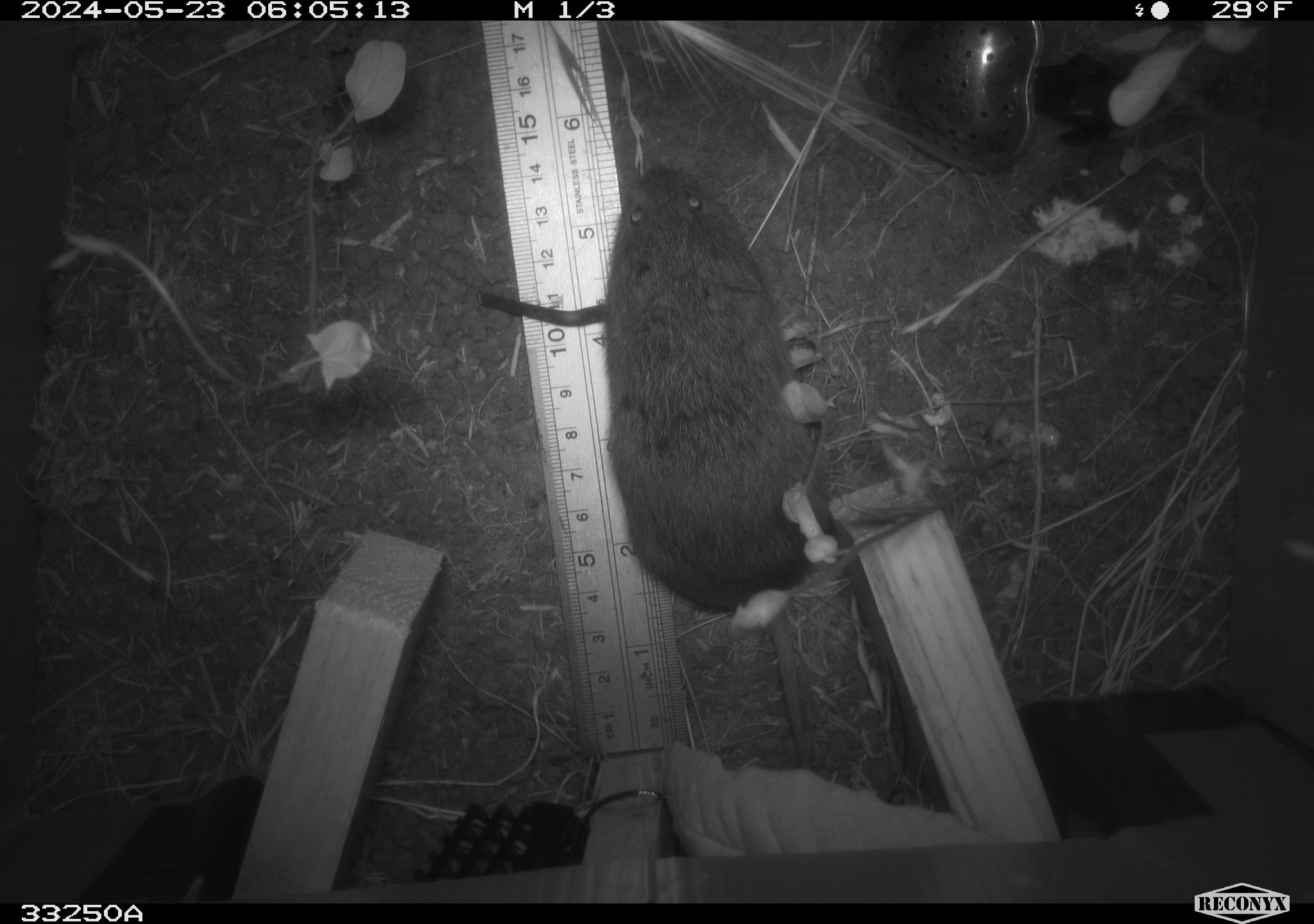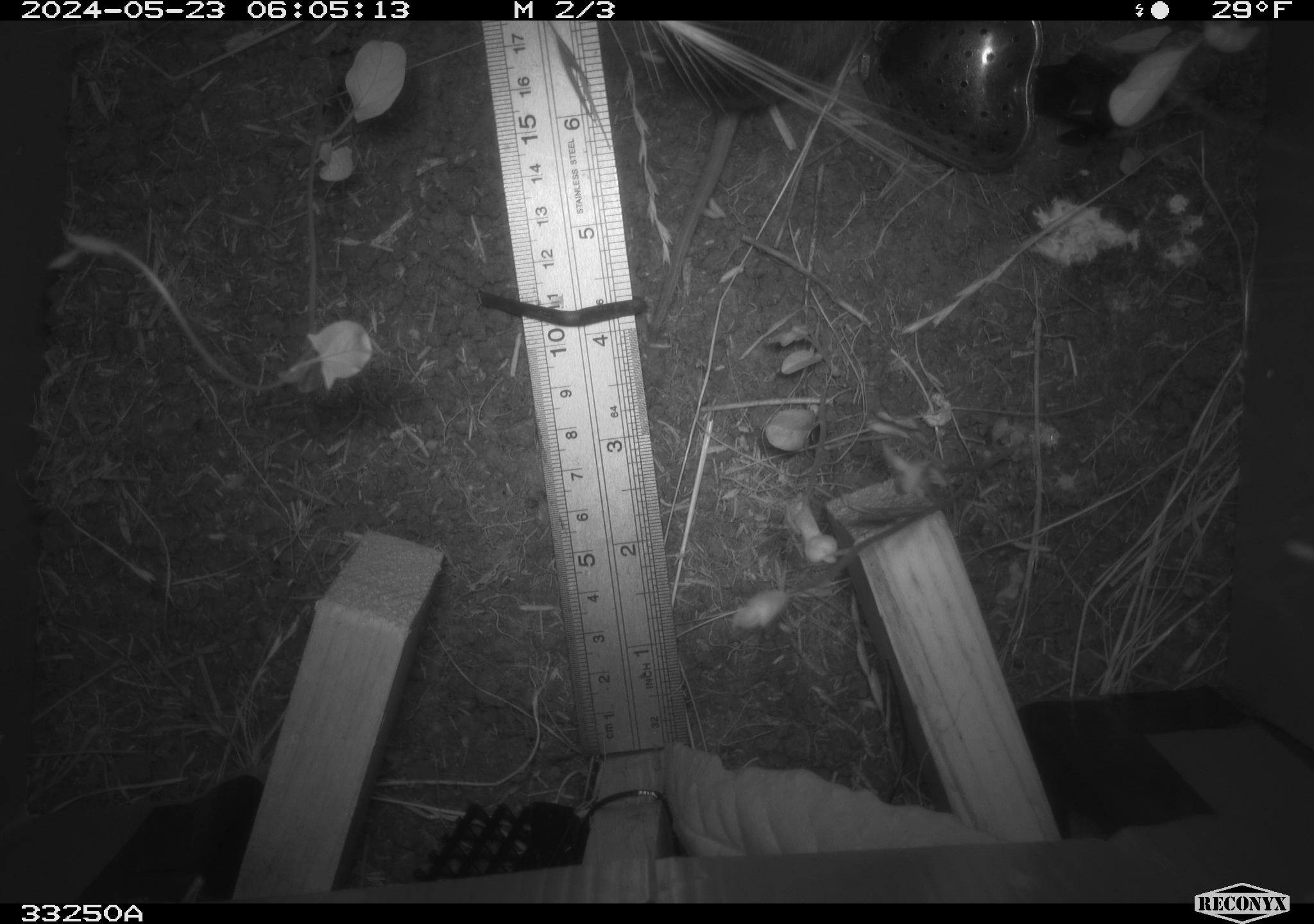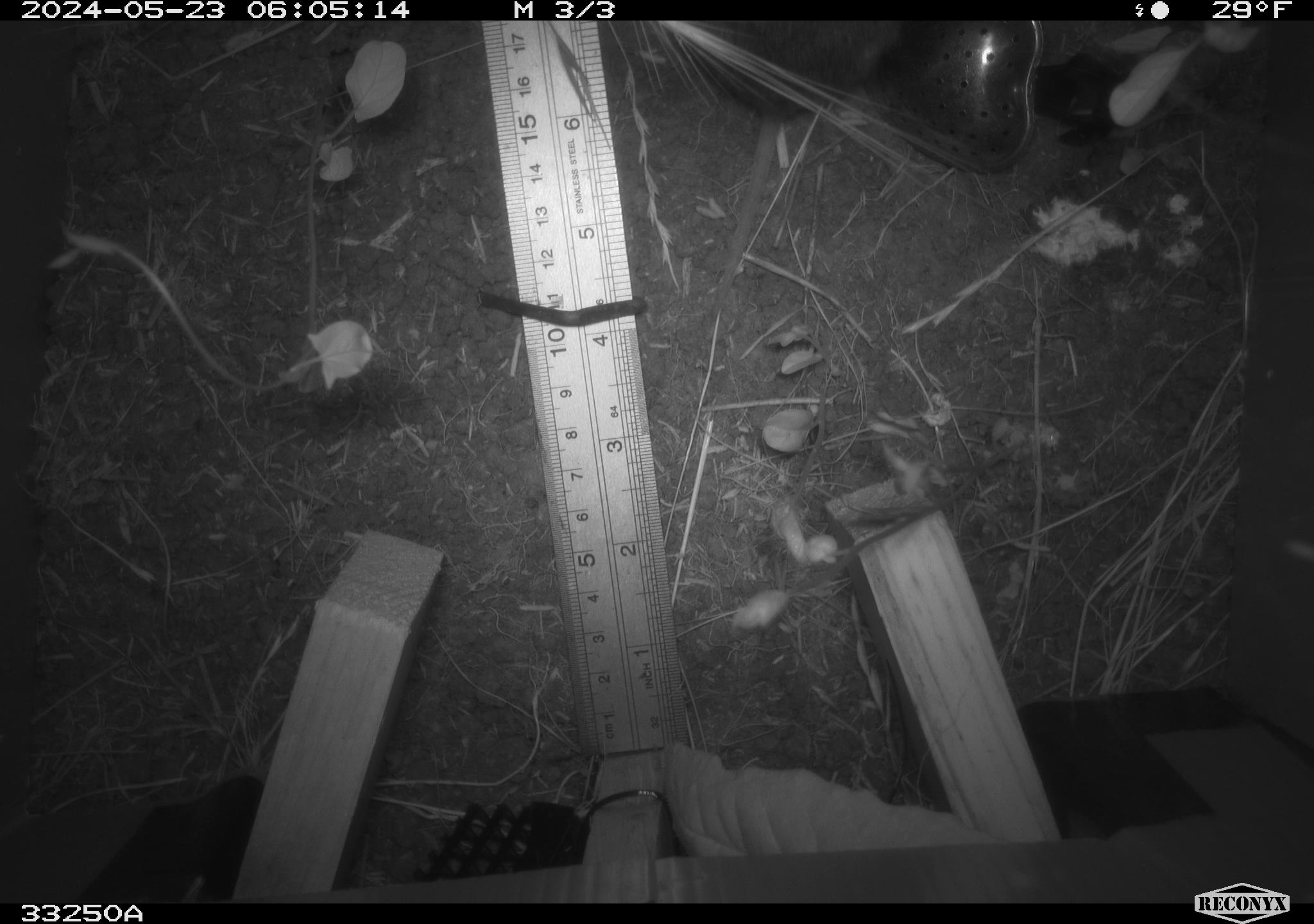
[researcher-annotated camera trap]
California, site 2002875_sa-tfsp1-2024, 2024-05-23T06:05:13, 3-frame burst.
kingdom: Animalia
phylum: Chordata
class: Mammalia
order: Rodentia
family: Cricetidae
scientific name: Arvicolinae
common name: voles, lemmings, and muskrats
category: arvicolinae subfamily